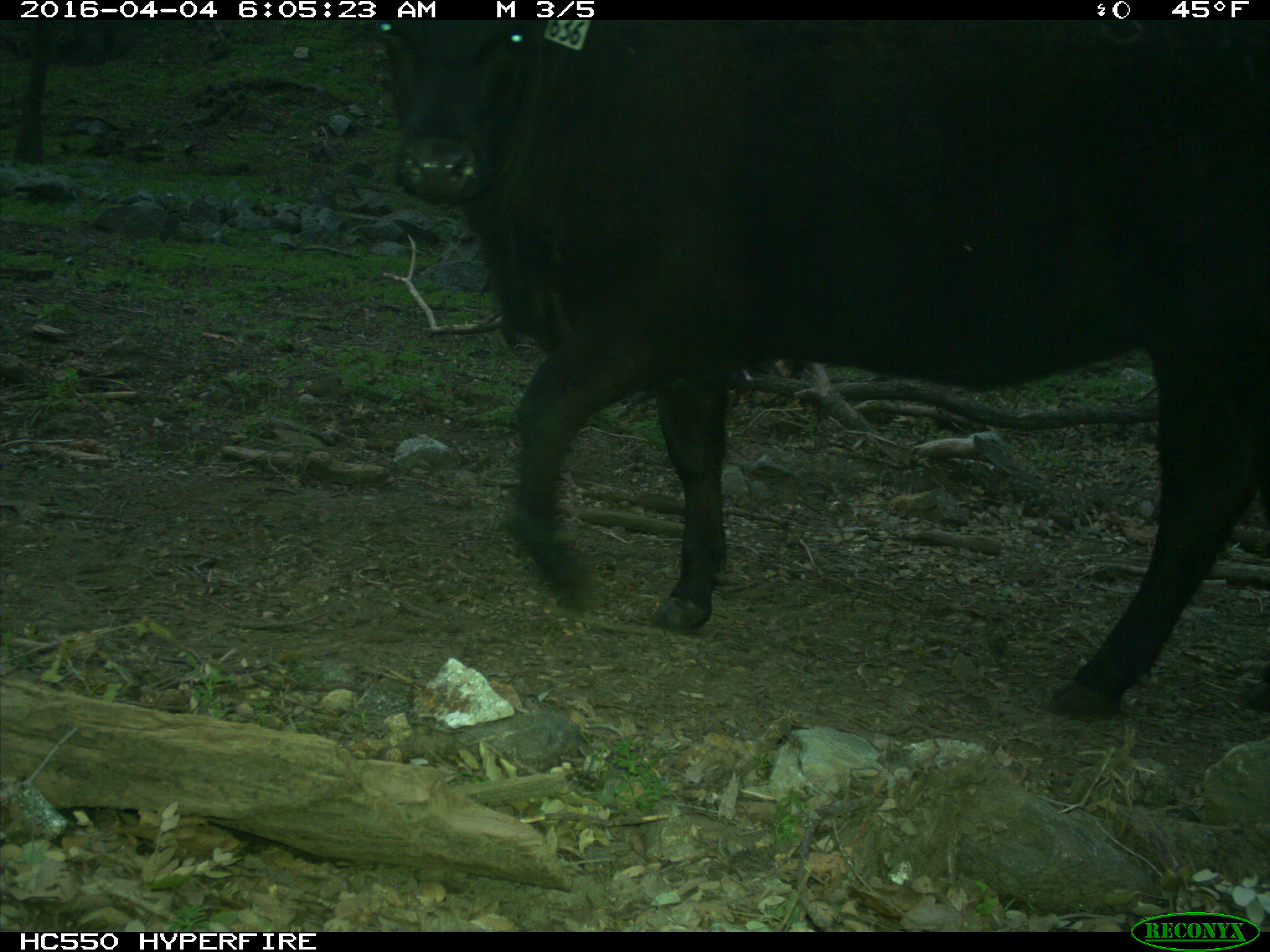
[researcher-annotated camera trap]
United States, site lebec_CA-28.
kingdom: Animalia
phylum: Chordata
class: Mammalia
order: Artiodactyla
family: Bovidae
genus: Bos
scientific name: Bos taurus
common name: domestic cow